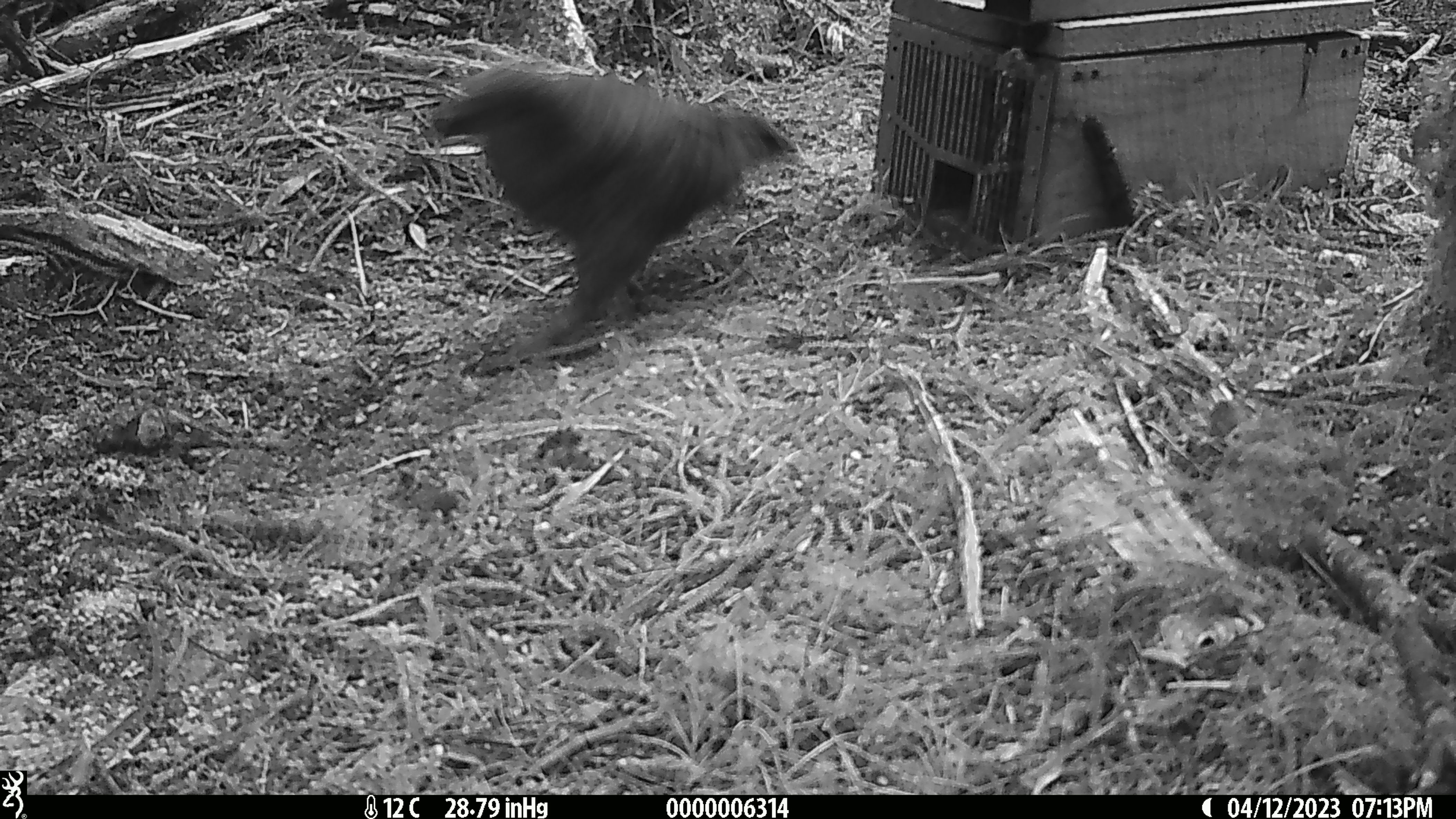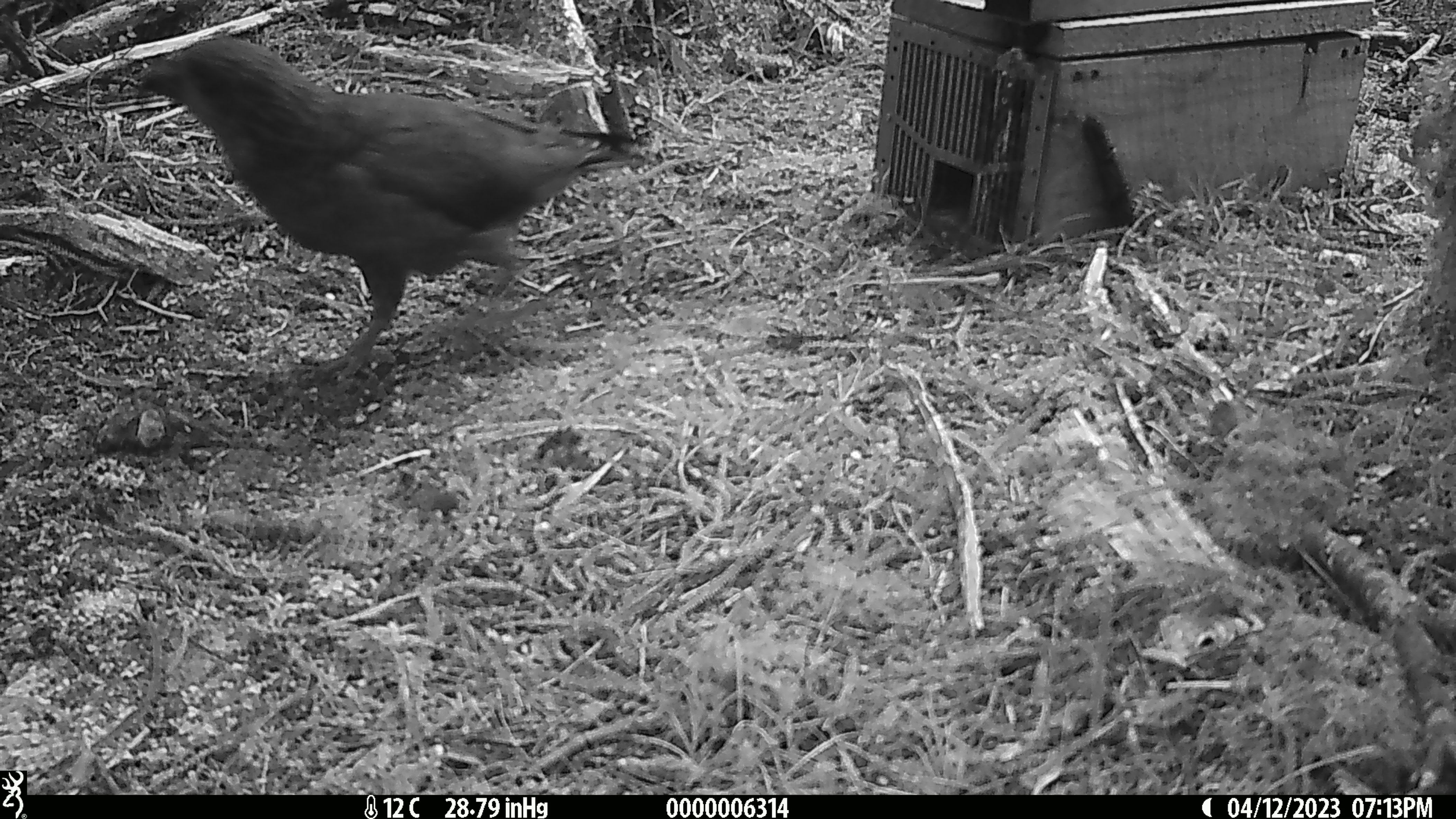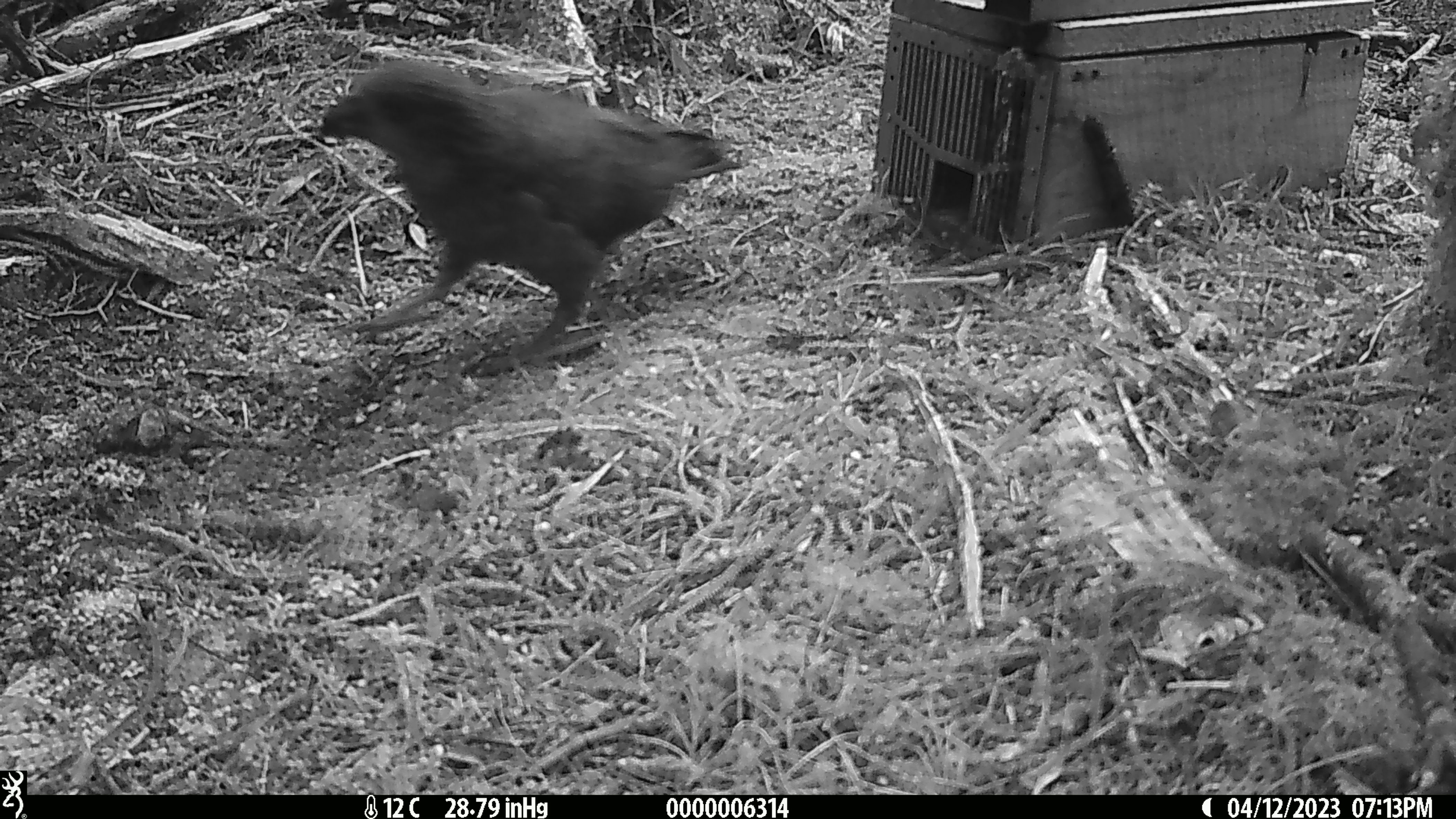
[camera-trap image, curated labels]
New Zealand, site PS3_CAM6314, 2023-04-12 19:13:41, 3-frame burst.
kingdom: Animalia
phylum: Chordata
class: Aves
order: Psittaciformes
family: Strigopidae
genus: Nestor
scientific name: Nestor notabilis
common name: kea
Kea (Nestor notabilis).